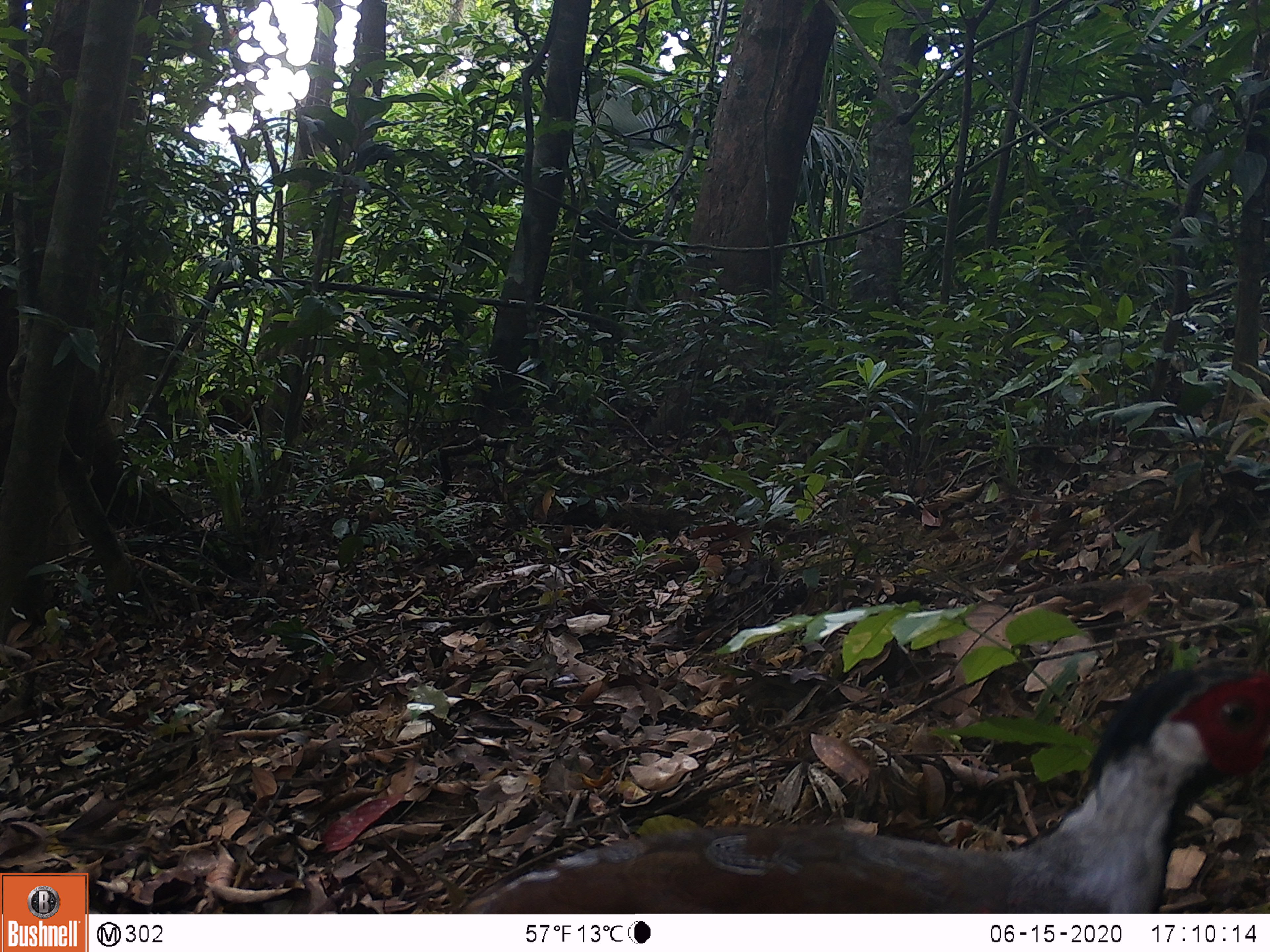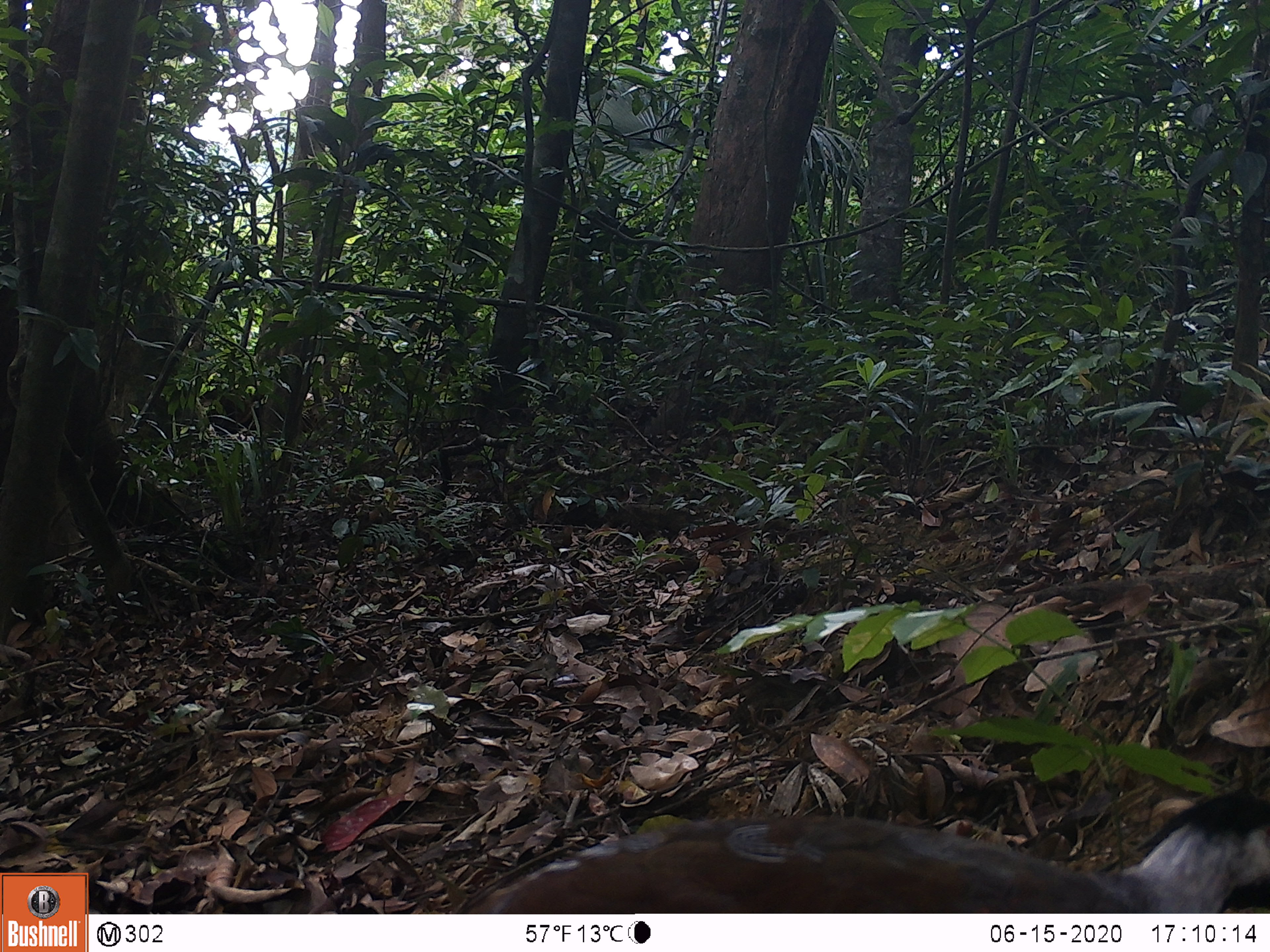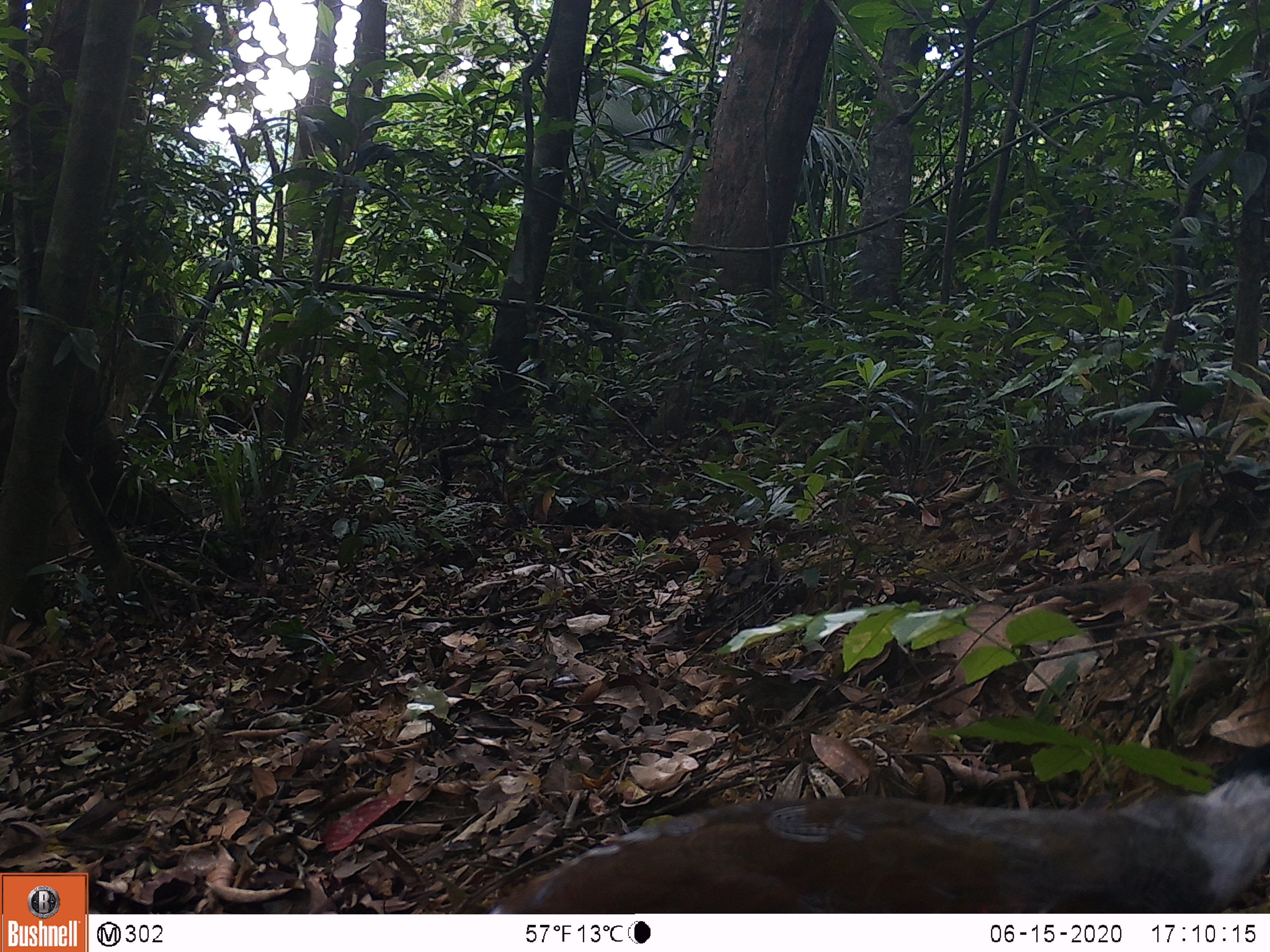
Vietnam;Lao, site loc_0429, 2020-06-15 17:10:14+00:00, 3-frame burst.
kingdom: Animalia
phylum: Chordata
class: Aves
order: Galliformes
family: Phasianidae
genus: Lophura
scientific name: Lophura nycthemera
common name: silver pheasant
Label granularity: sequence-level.